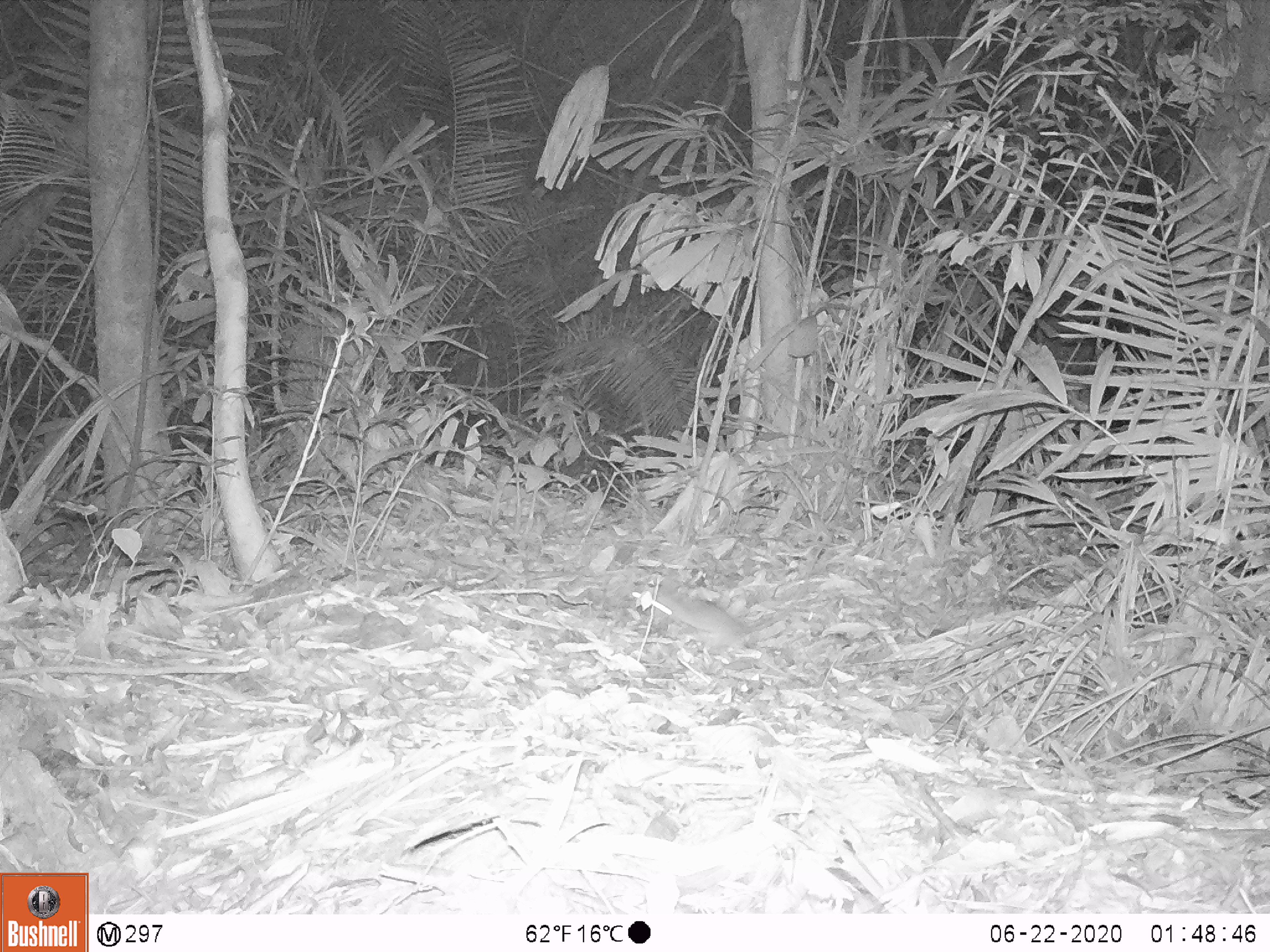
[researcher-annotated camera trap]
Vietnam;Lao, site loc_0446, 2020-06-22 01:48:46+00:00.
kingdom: Animalia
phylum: Chordata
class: Mammalia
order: Rodentia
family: Muridae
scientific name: Muridae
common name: old-world mice and rats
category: unidentified murid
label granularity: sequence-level